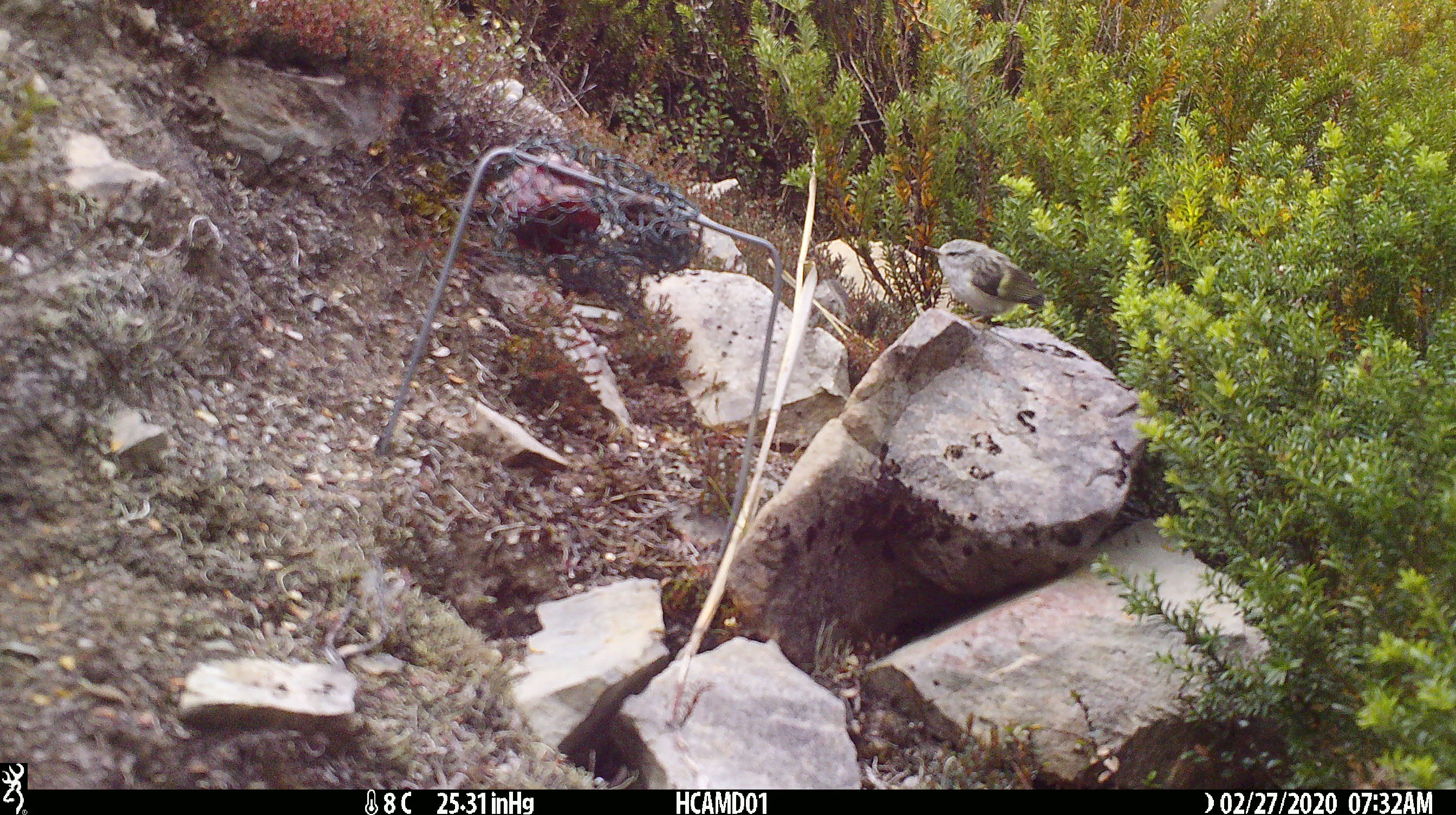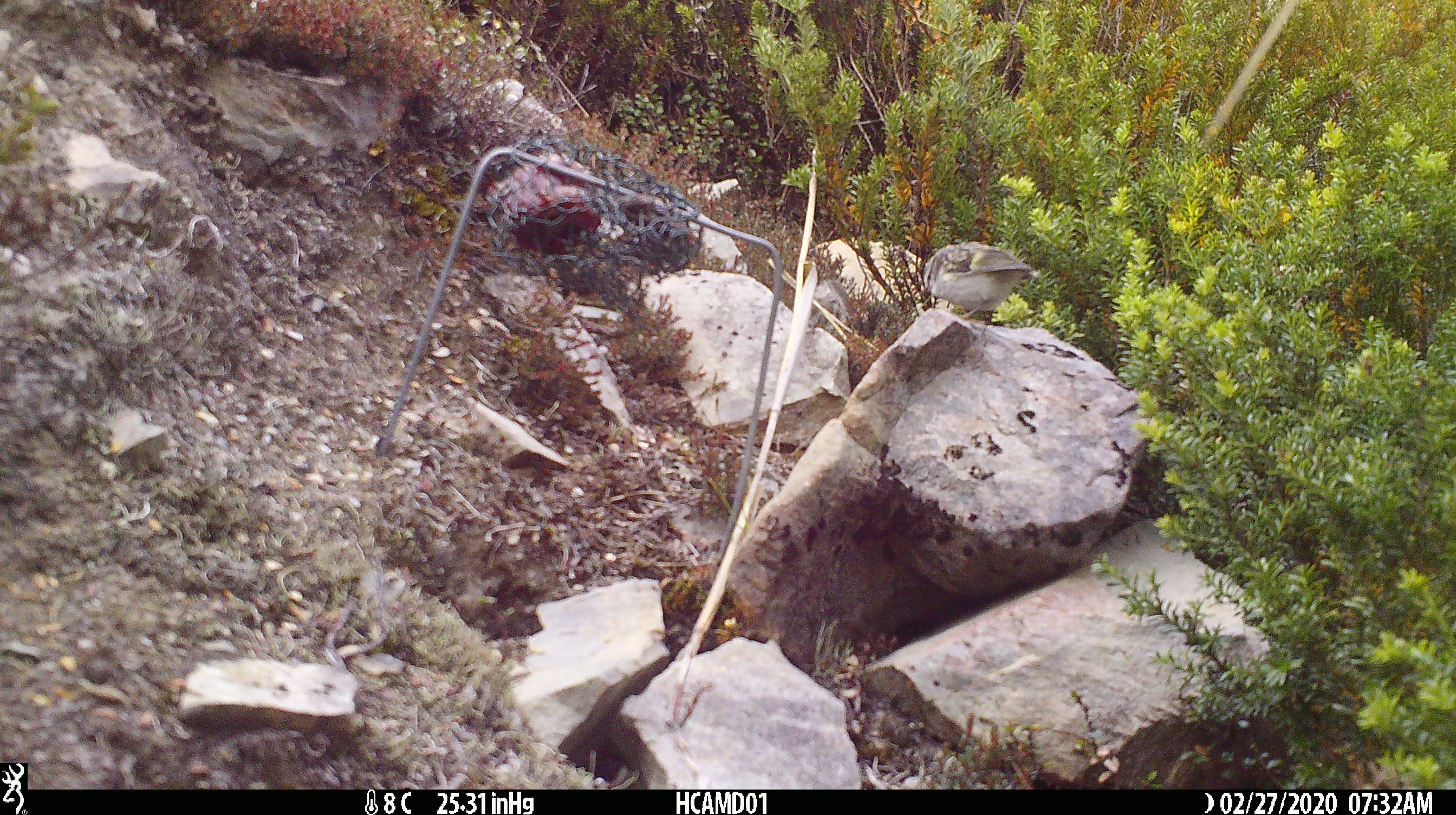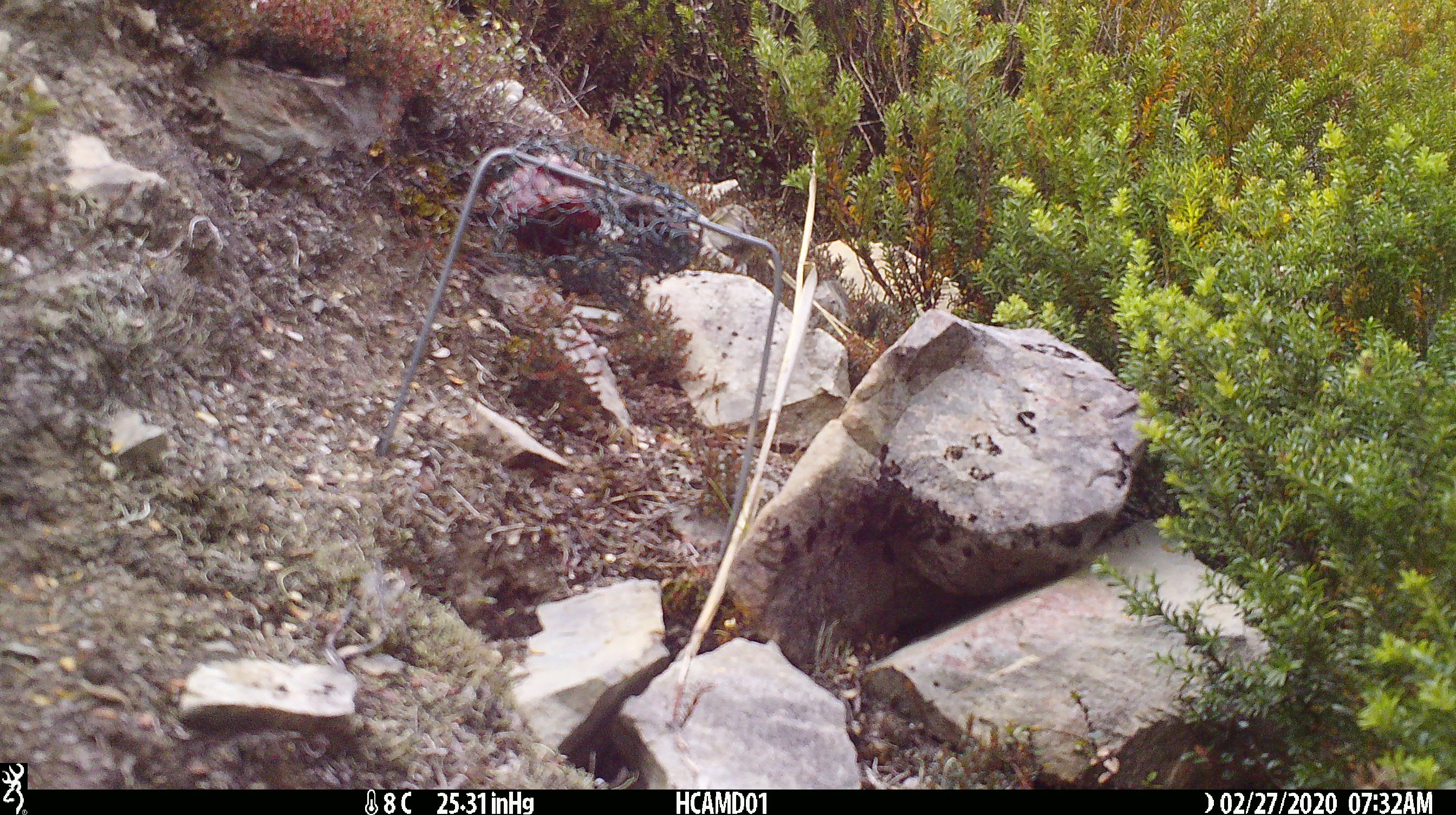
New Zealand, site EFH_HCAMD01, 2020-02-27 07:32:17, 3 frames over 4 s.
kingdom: Animalia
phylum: Chordata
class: Aves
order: Passeriformes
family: Acanthisittidae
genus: Acanthisitta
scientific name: Acanthisitta chloris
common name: rifleman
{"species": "rifleman (Acanthisitta chloris)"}